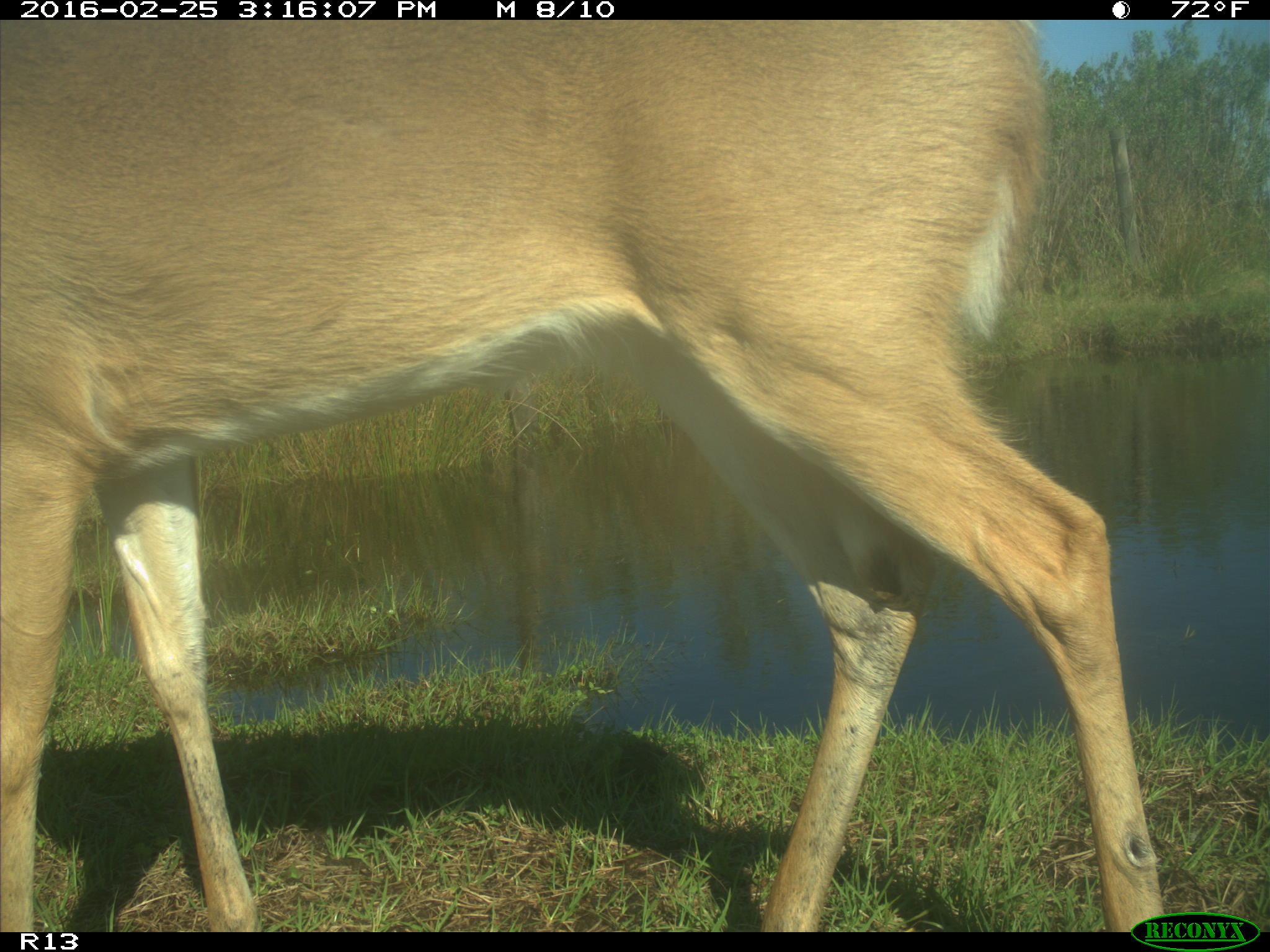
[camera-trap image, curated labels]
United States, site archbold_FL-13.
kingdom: Animalia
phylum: Chordata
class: Mammalia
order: Artiodactyla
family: Cervidae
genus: Odocoileus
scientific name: Odocoileus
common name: deer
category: unidentified deer